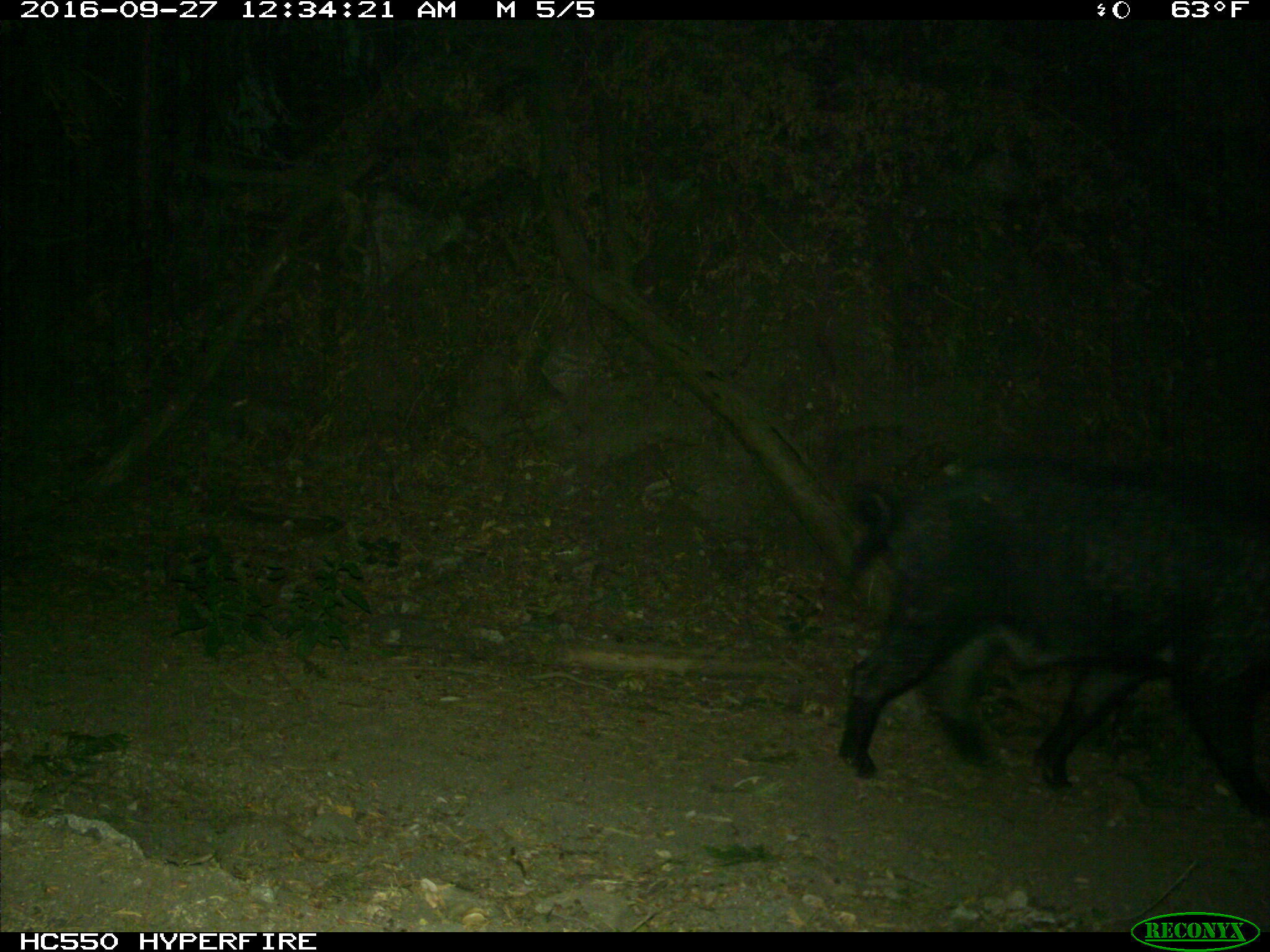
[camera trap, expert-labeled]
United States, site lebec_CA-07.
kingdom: Animalia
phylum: Chordata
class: Mammalia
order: Artiodactyla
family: Suidae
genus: Sus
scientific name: Sus scrofa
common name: wild boar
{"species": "Sus scrofa (wild boar)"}